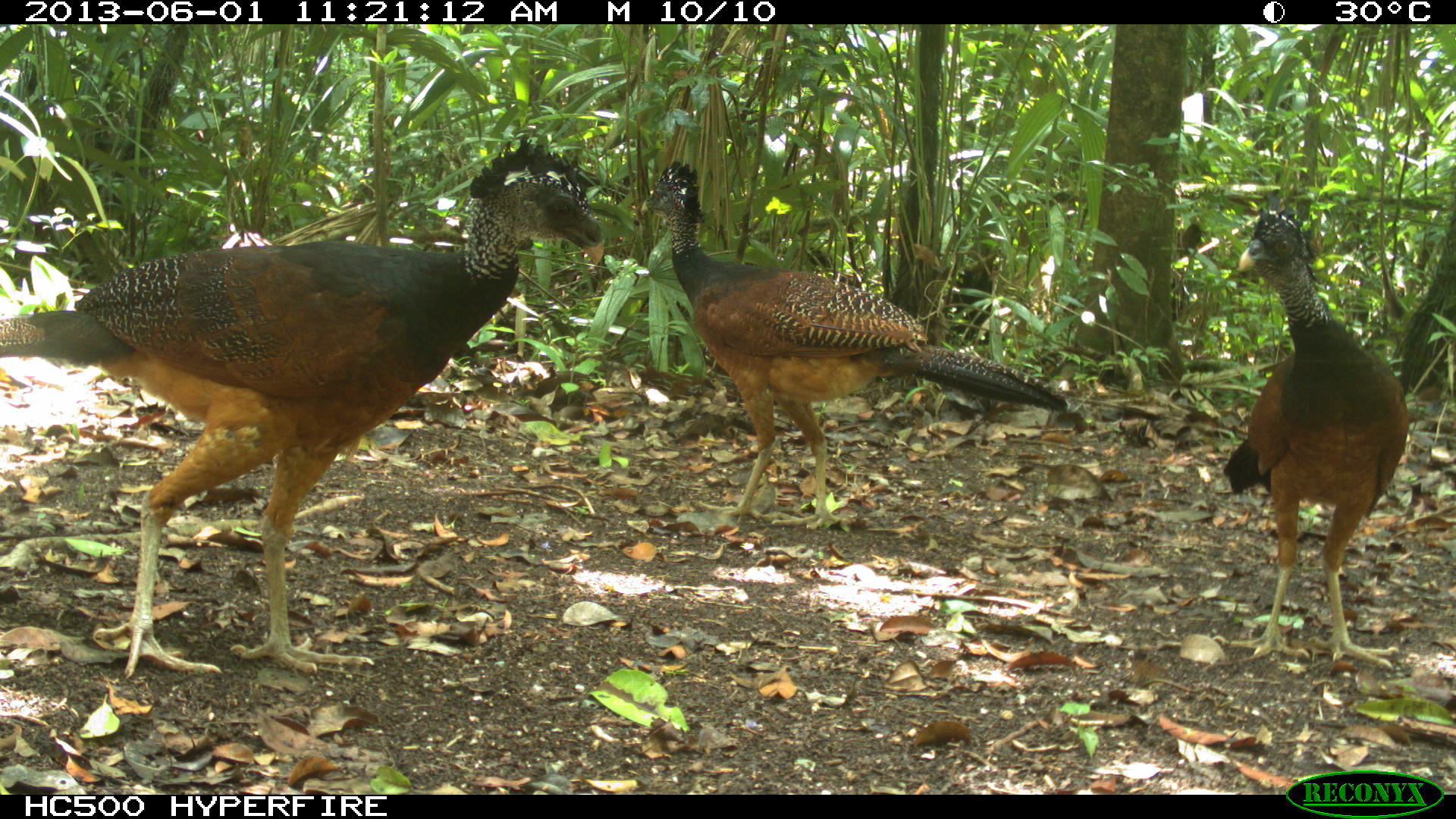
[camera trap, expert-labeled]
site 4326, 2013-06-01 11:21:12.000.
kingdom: Animalia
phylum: Chordata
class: Aves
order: Galliformes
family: Cracidae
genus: Crax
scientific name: Crax rubra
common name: great curassow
Crax rubra (great curassow), count 3.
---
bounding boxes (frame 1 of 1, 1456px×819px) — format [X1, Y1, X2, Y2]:
crax rubra: [0, 132, 603, 679]; [637, 159, 1068, 523]; [1209, 207, 1409, 673]